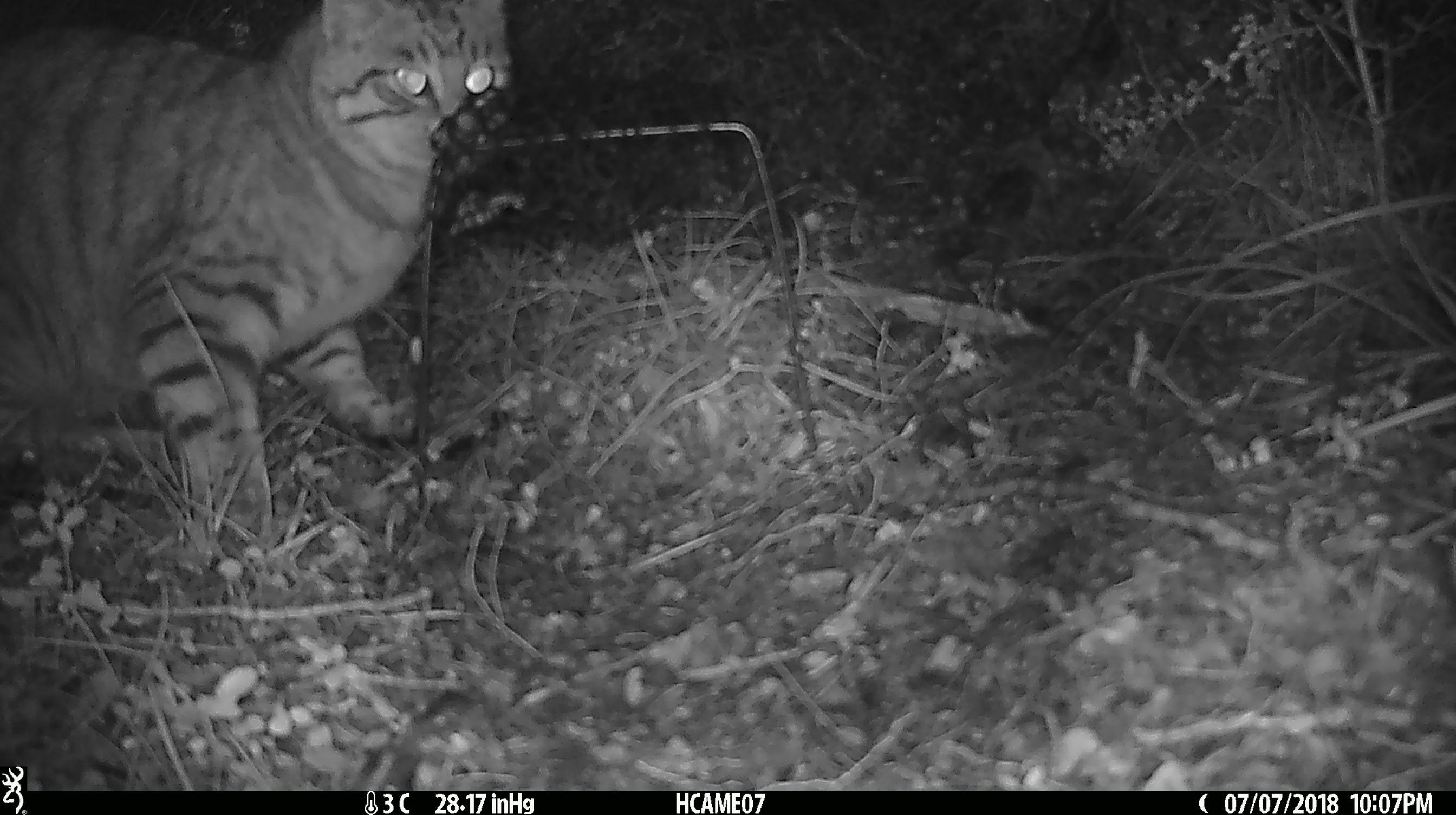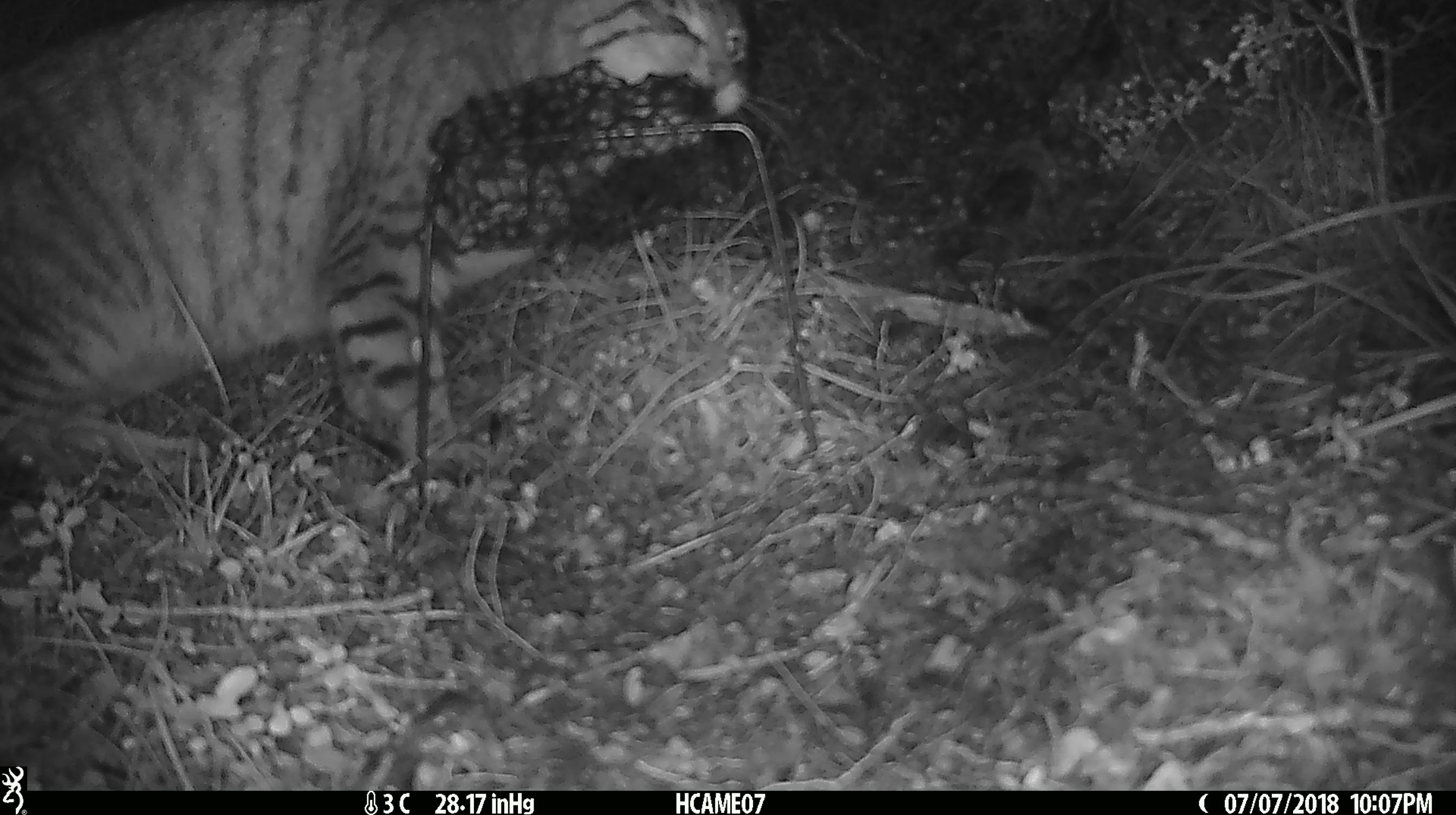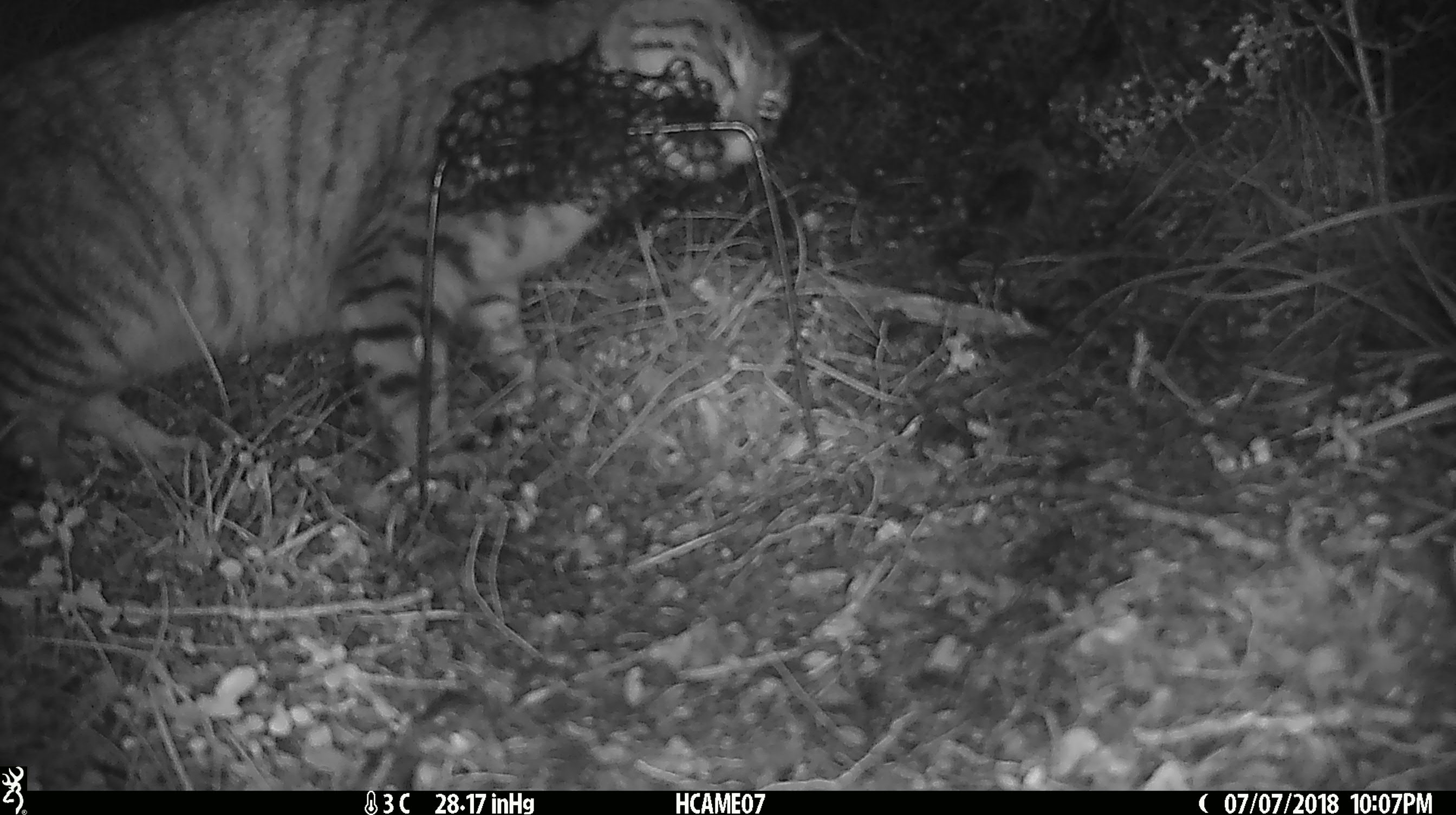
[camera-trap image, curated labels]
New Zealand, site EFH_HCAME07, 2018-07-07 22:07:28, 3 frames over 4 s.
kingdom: Animalia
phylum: Chordata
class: Mammalia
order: Carnivora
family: Felidae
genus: Felis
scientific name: Felis catus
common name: domestic cat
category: cat